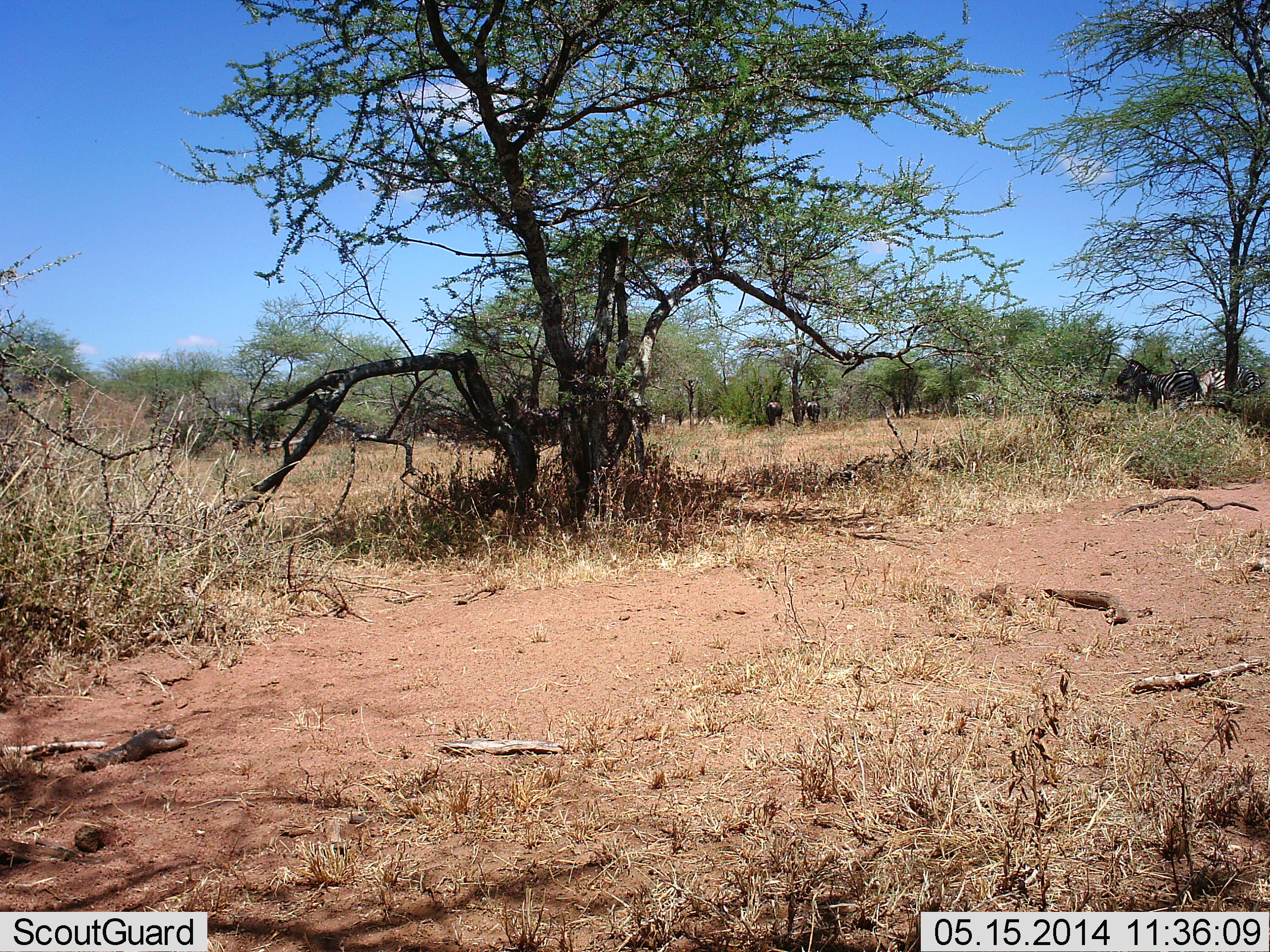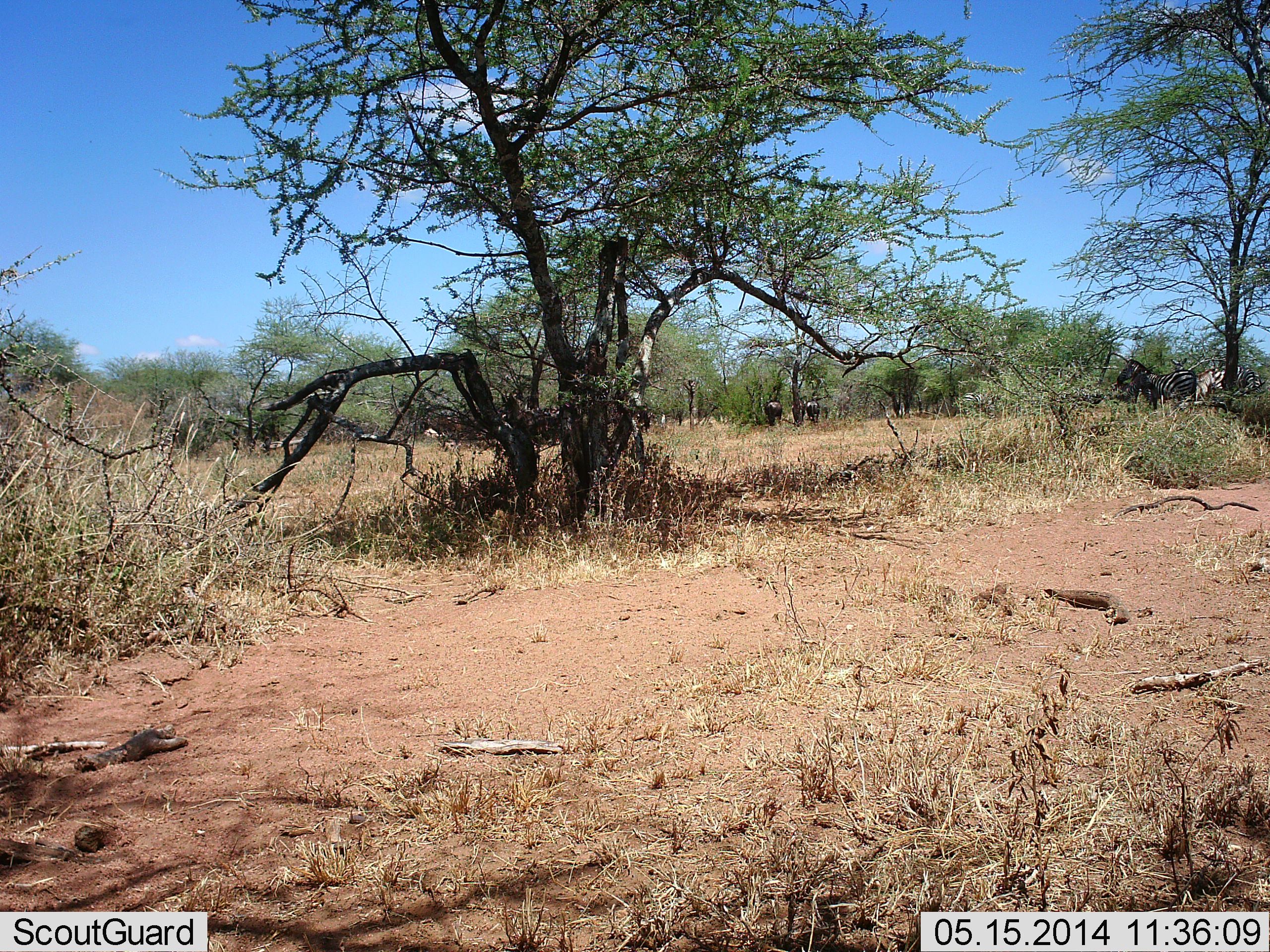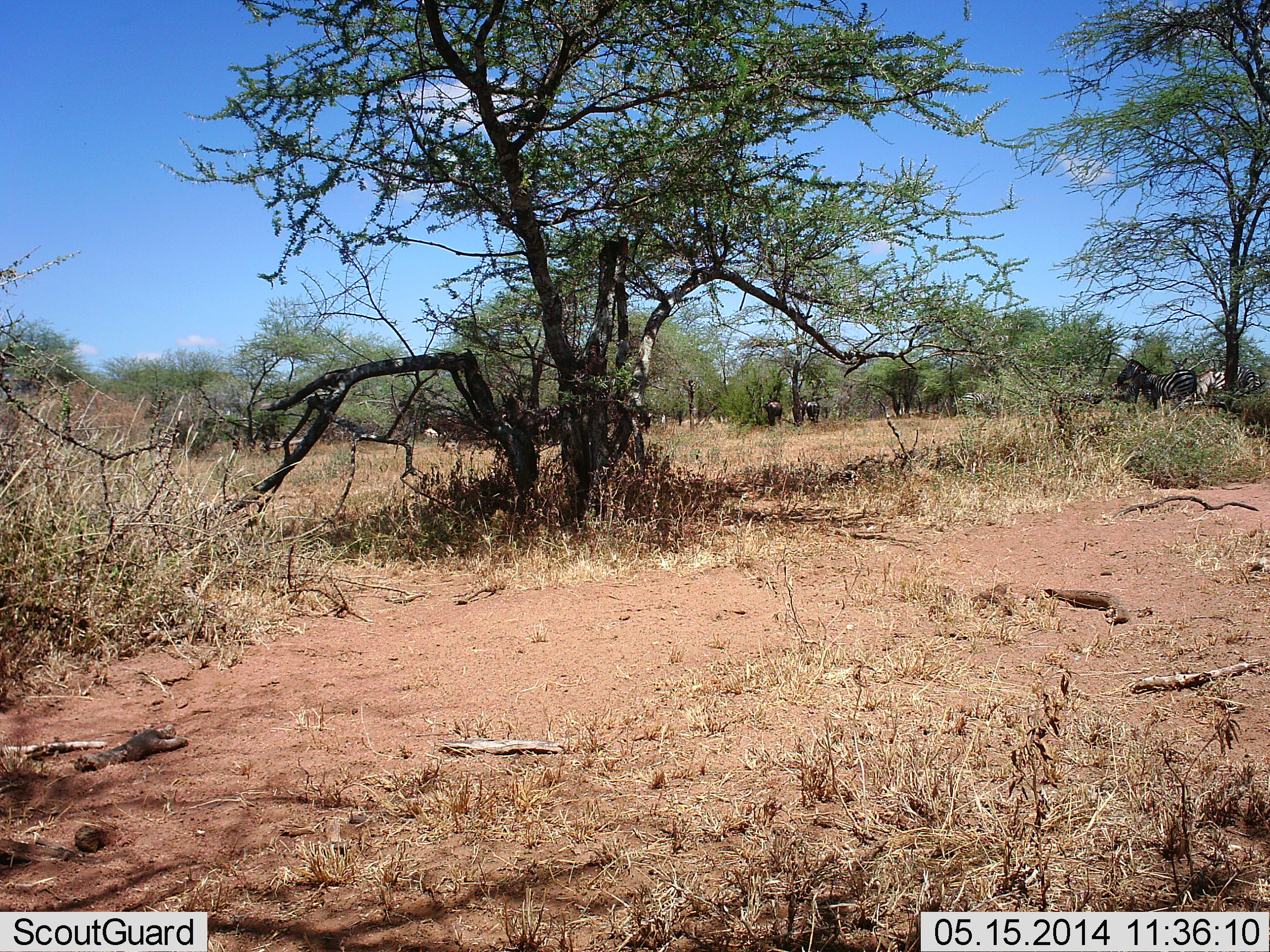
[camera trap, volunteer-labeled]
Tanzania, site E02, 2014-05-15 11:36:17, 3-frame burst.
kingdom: Animalia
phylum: Chordata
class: Mammalia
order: Perissodactyla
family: Equidae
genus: Equus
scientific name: Equus quagga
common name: plains zebra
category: zebra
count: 2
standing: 100%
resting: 0%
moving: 0%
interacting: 0%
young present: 0%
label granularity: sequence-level